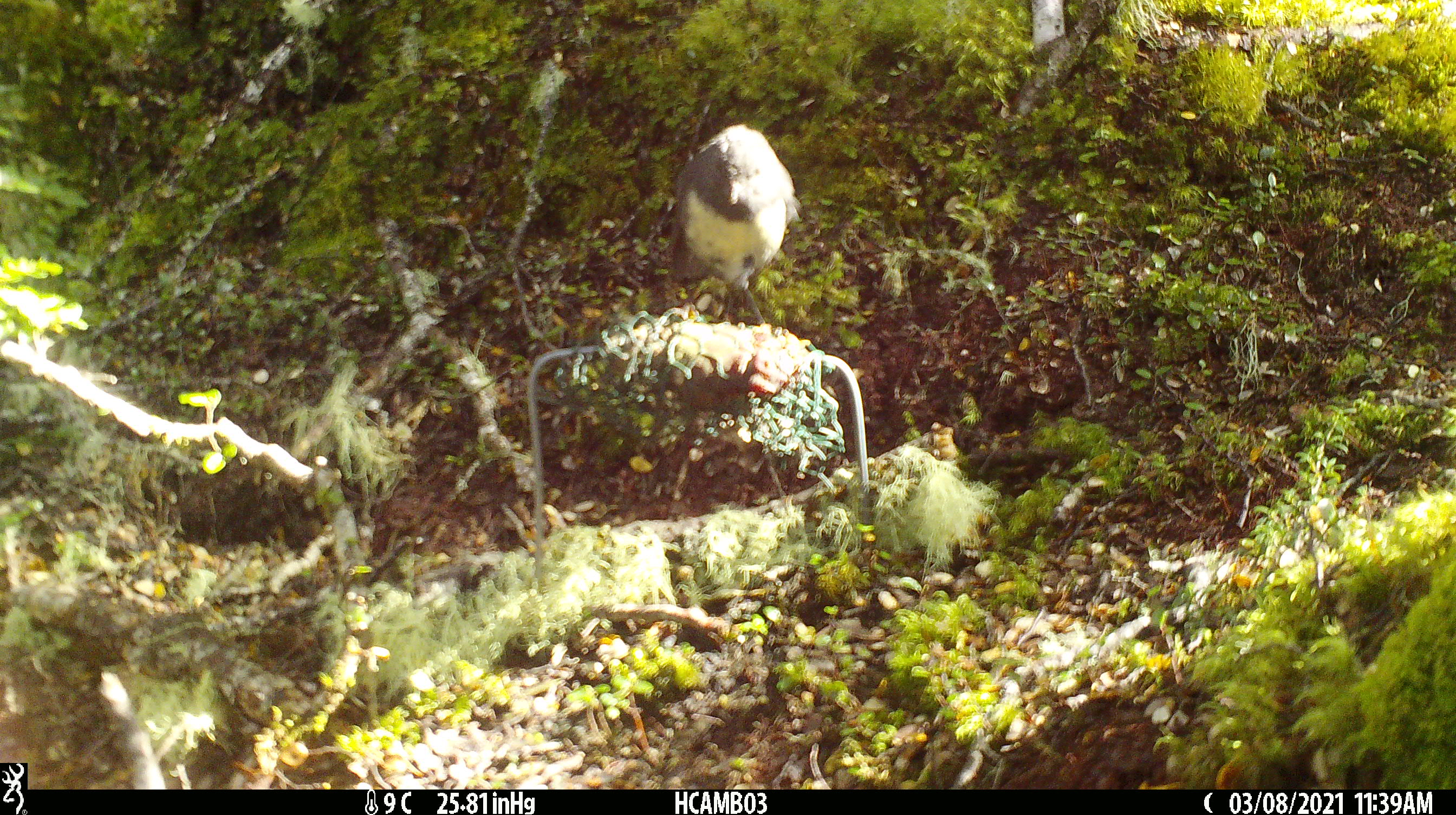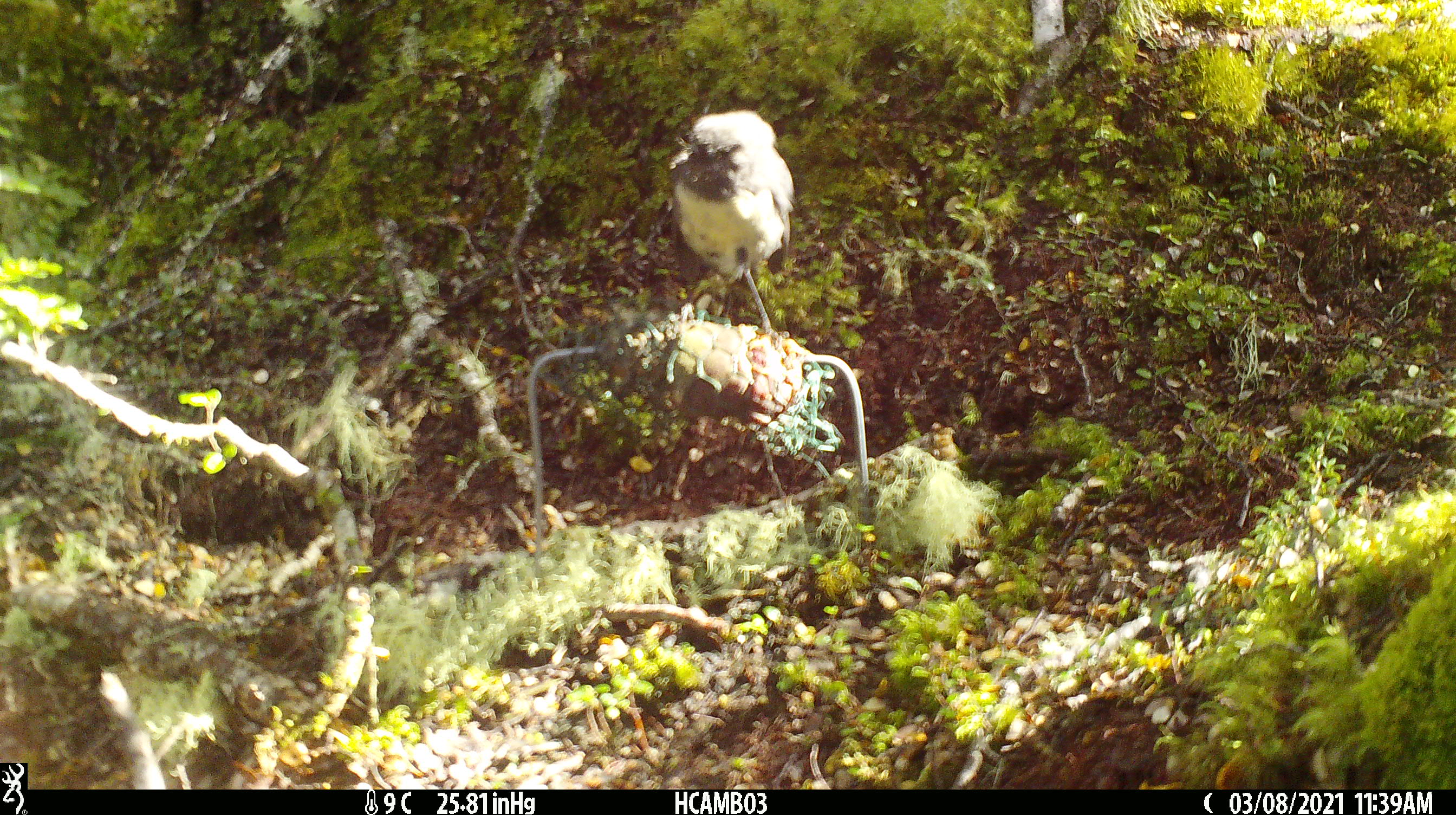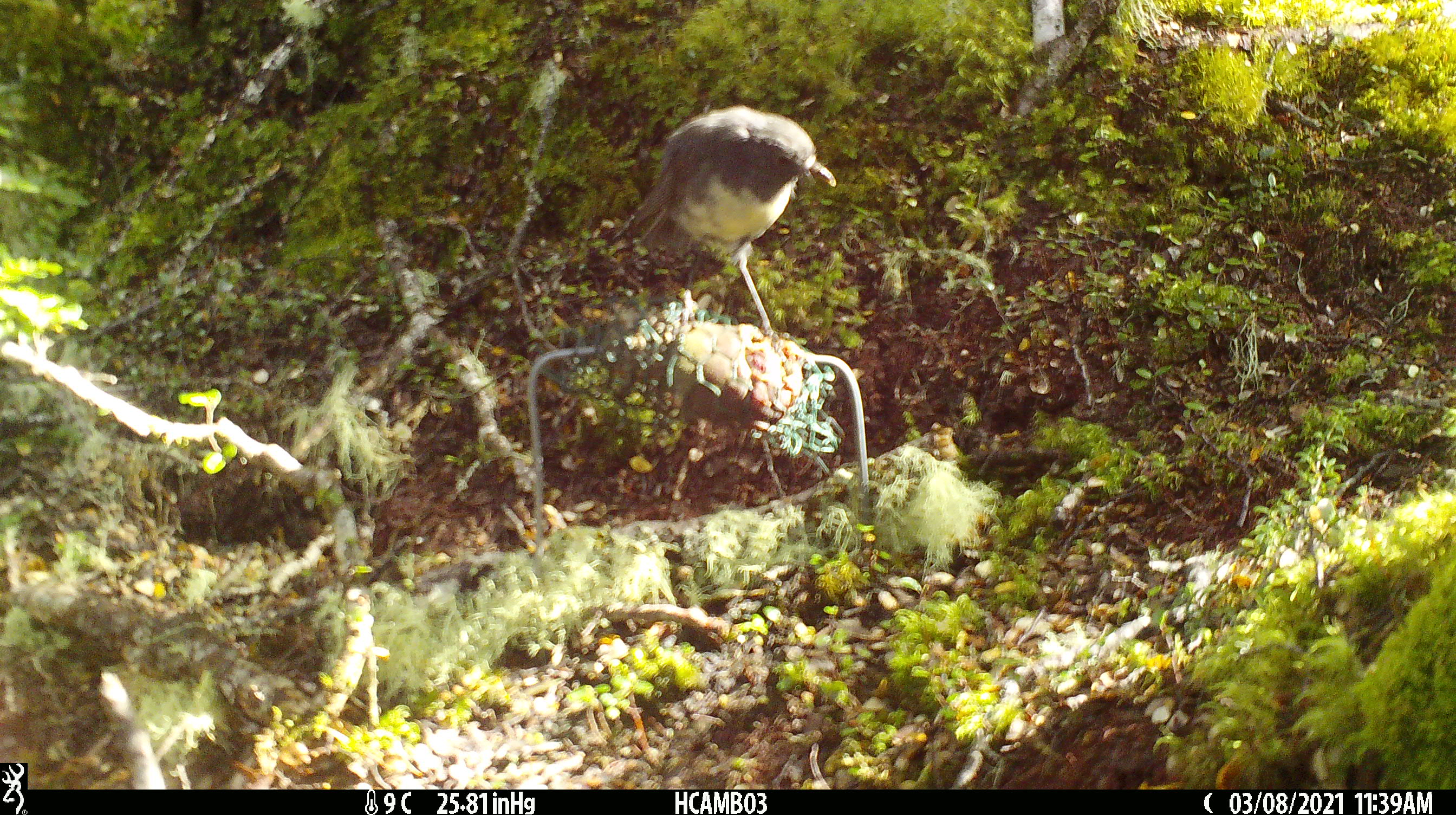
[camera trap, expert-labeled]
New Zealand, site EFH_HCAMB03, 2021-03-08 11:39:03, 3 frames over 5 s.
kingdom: Animalia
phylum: Chordata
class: Aves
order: Passeriformes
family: Petroicidae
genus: Petroica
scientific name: Petroica australis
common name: new zealand robin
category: robin